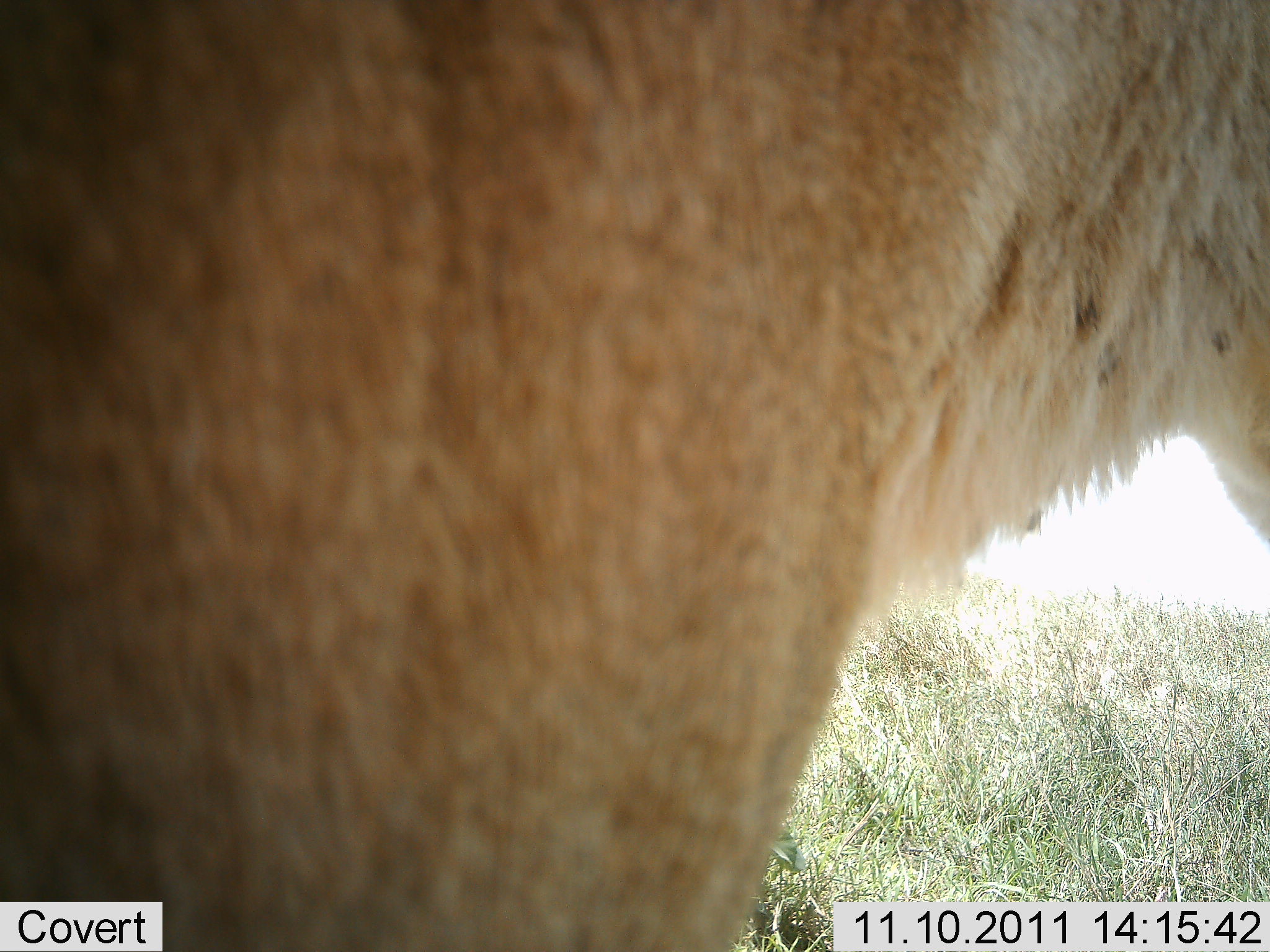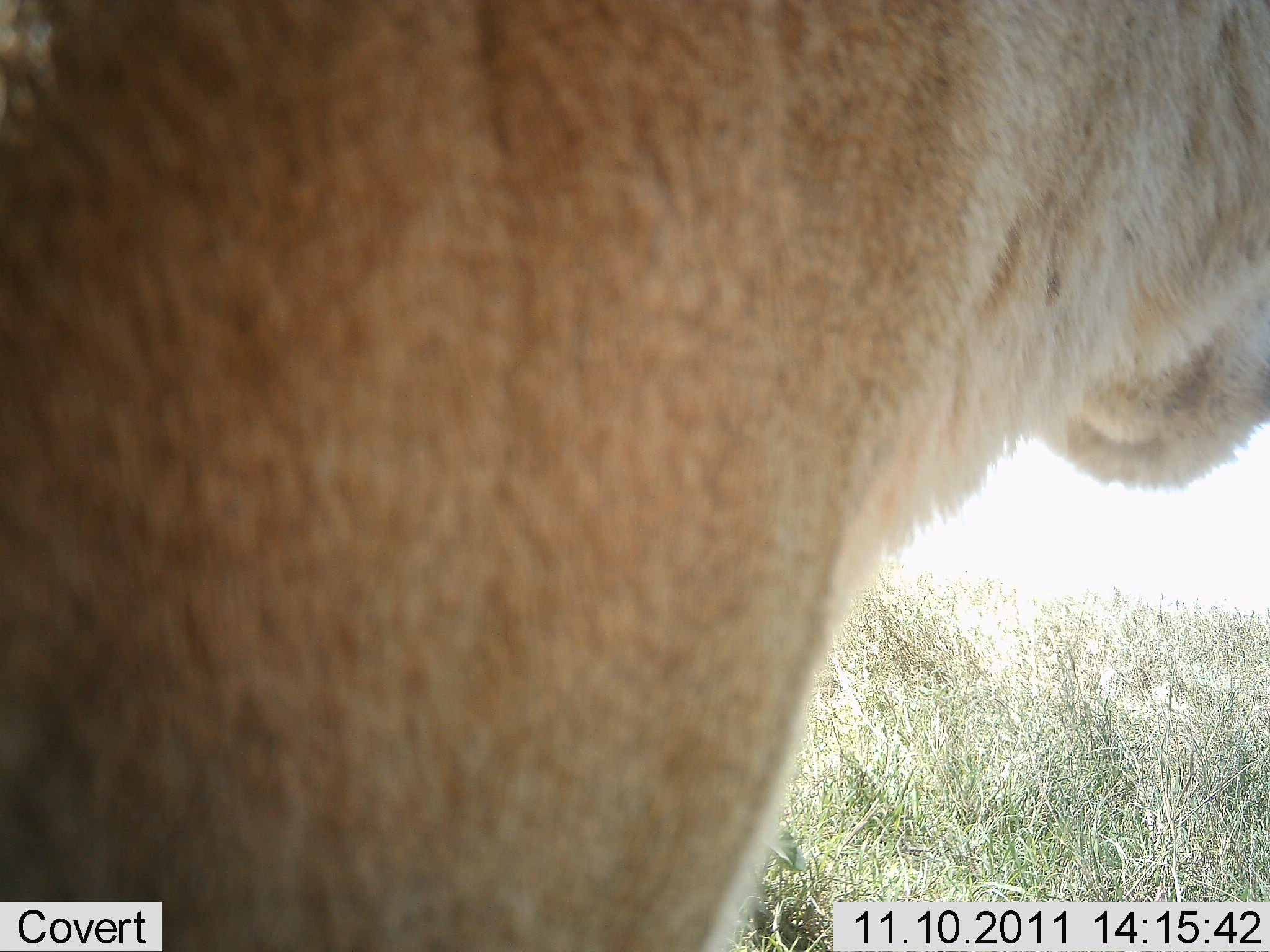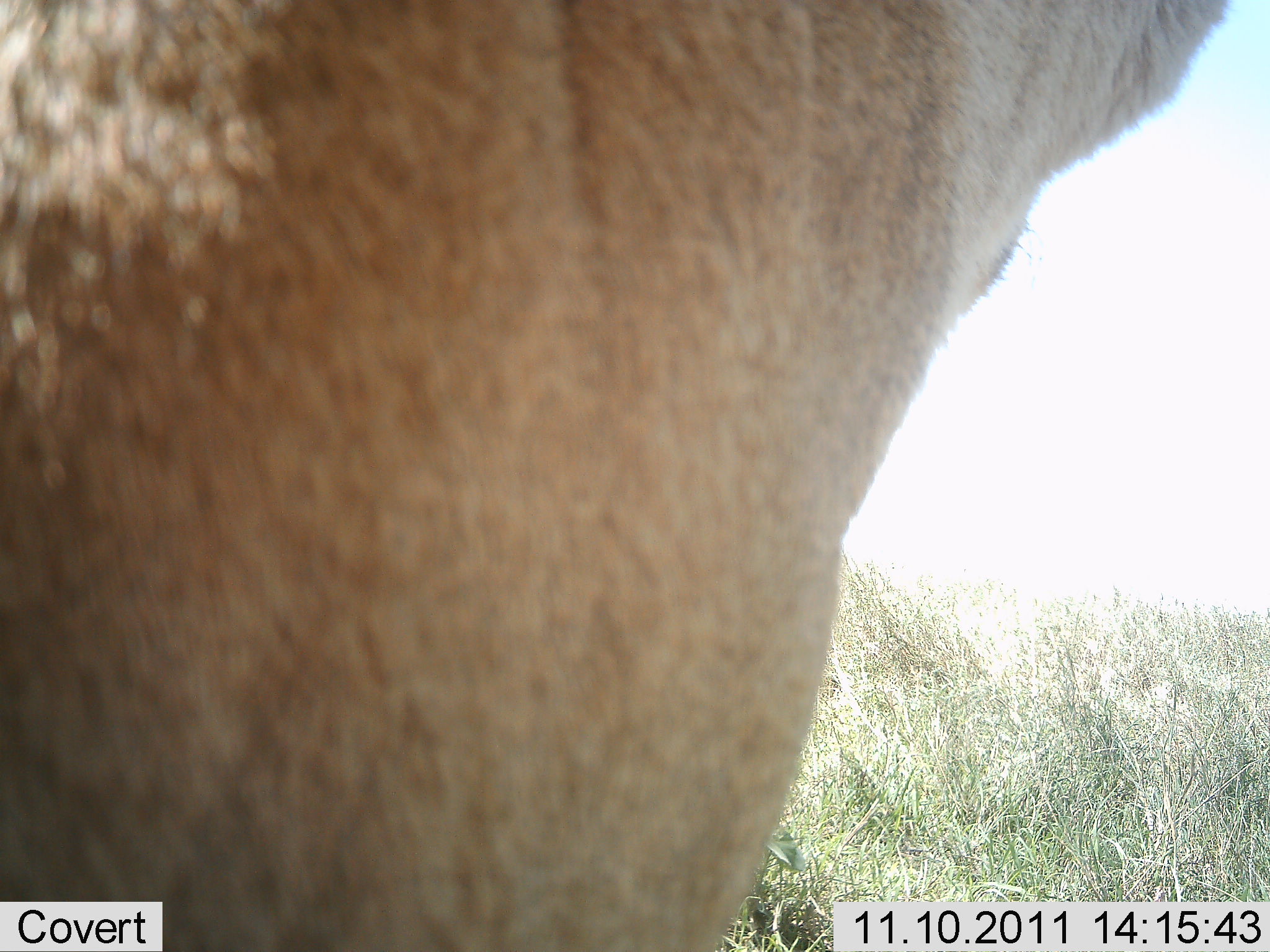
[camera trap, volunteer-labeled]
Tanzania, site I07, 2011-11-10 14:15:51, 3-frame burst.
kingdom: Animalia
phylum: Chordata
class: Mammalia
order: Carnivora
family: Felidae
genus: Panthera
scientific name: Panthera leo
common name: lion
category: lionfemale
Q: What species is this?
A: Lionfemale (lion) (Panthera leo).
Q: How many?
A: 1.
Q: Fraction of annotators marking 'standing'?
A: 42%.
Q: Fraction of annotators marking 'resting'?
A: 50%.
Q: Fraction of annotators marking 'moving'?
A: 8%.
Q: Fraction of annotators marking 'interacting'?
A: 0%.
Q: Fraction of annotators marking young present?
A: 0%.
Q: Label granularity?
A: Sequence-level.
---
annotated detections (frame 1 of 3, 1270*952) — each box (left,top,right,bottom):
animal: (0,1,1270,952)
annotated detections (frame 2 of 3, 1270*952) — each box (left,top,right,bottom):
animal: (1,1,1269,952)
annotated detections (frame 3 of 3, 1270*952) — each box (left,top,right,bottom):
animal: (1,1,1234,952)